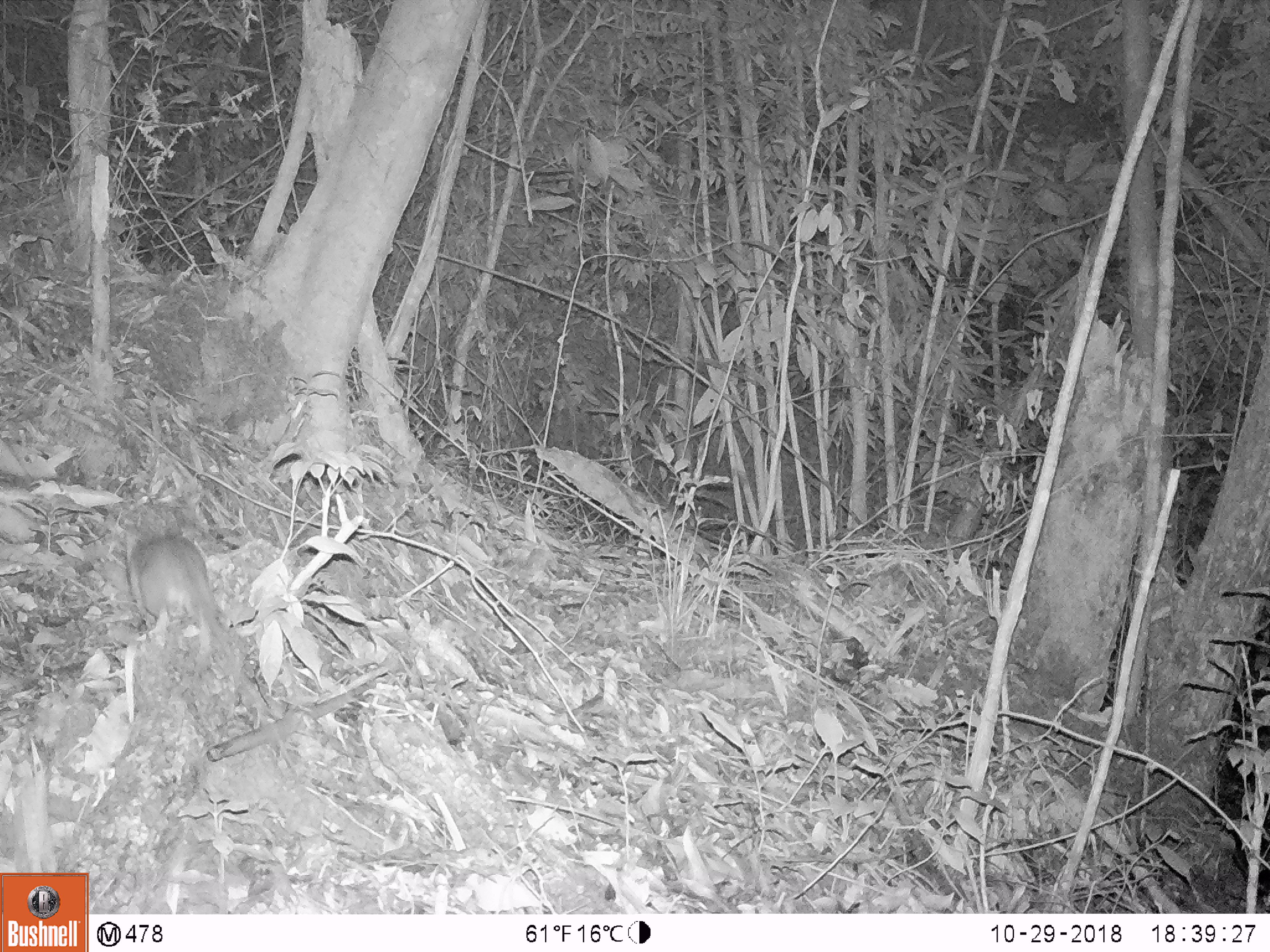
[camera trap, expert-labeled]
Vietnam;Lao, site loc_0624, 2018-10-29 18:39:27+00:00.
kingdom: Animalia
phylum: Chordata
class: Mammalia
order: Rodentia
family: Muridae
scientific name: Muridae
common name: old-world mice and rats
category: unidentified murid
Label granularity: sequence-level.